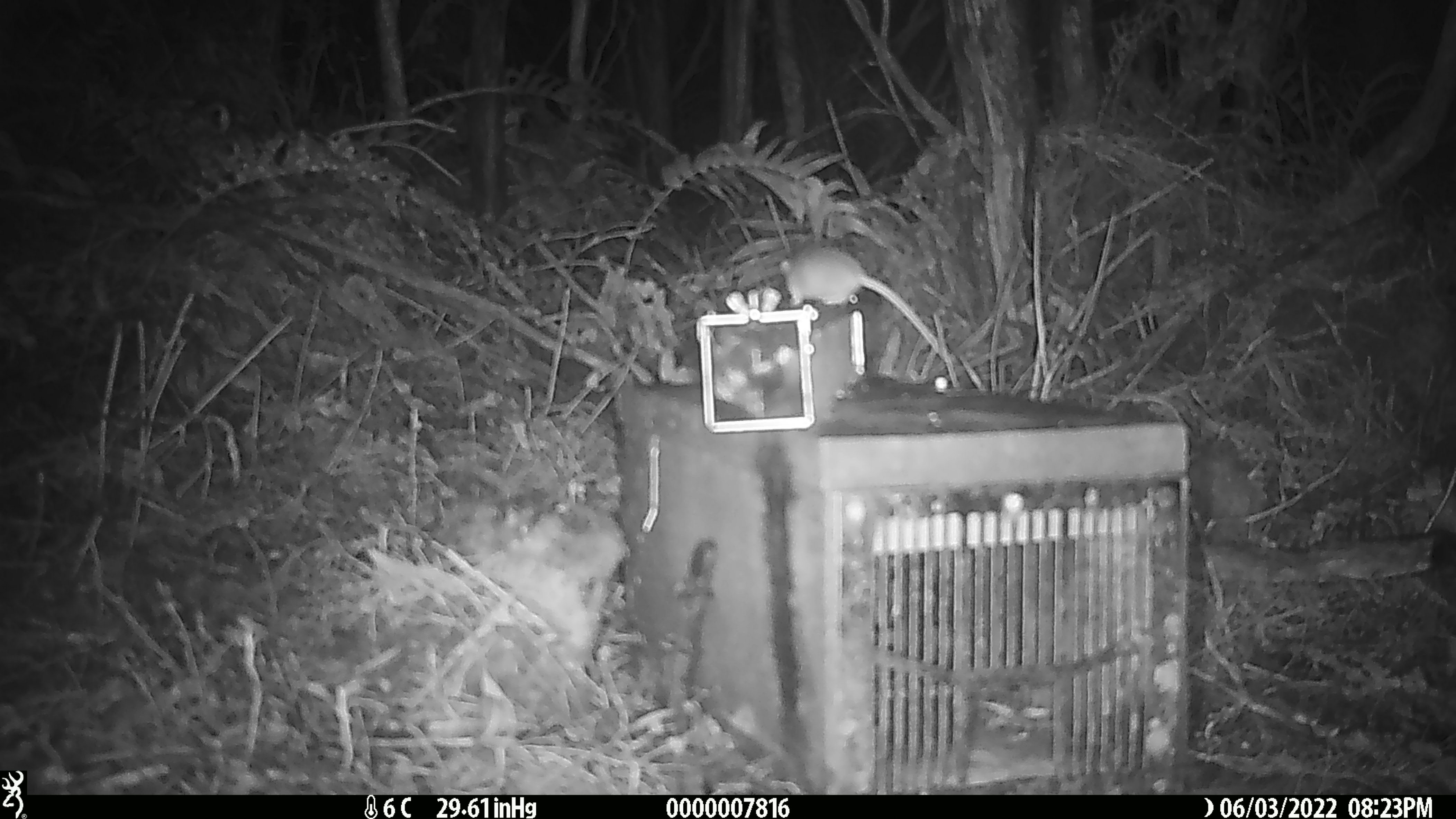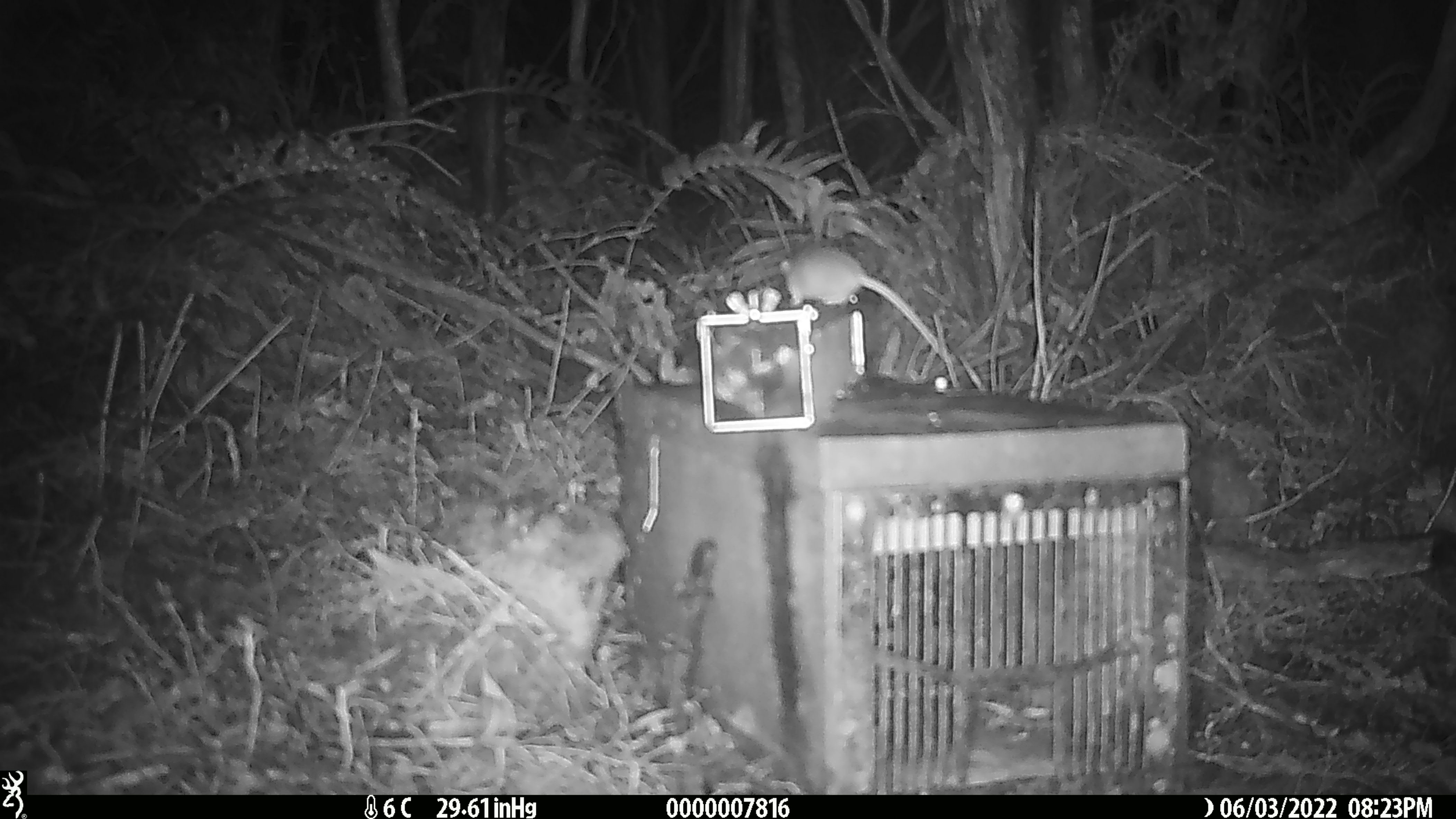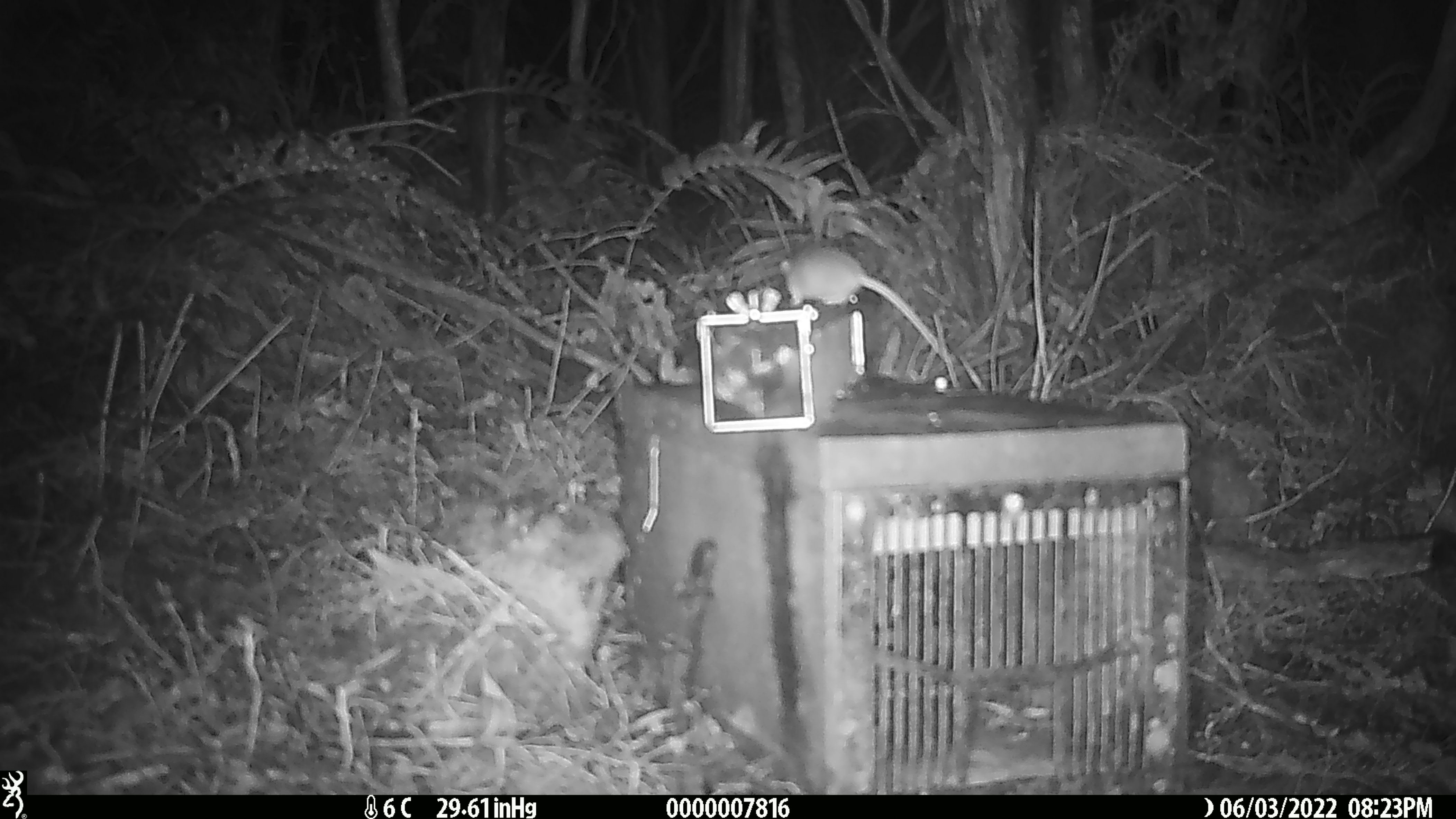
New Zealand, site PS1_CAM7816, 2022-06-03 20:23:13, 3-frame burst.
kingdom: Animalia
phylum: Chordata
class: Mammalia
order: Rodentia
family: Muridae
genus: Mus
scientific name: Mus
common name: mouse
Mouse (Mus).